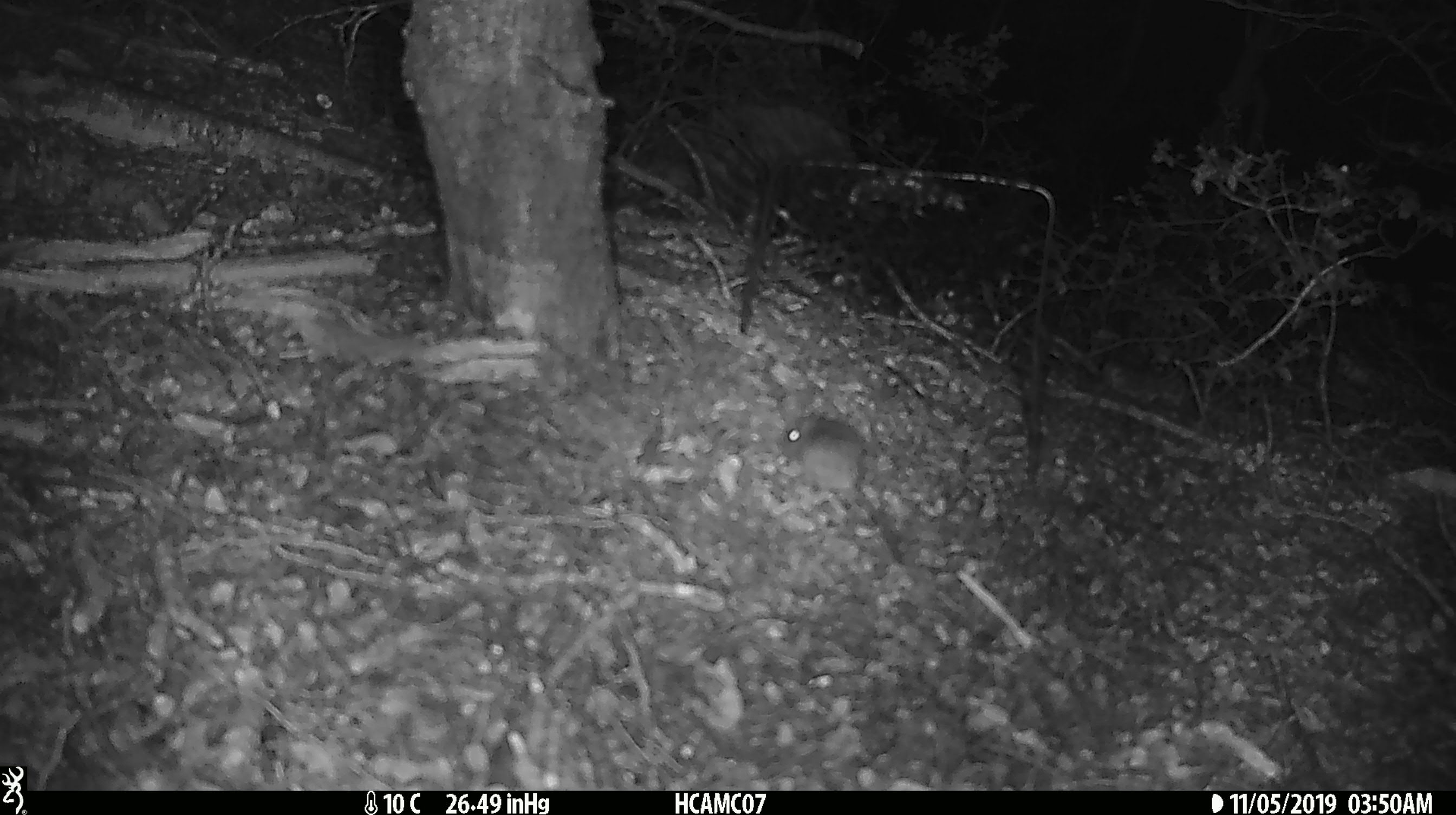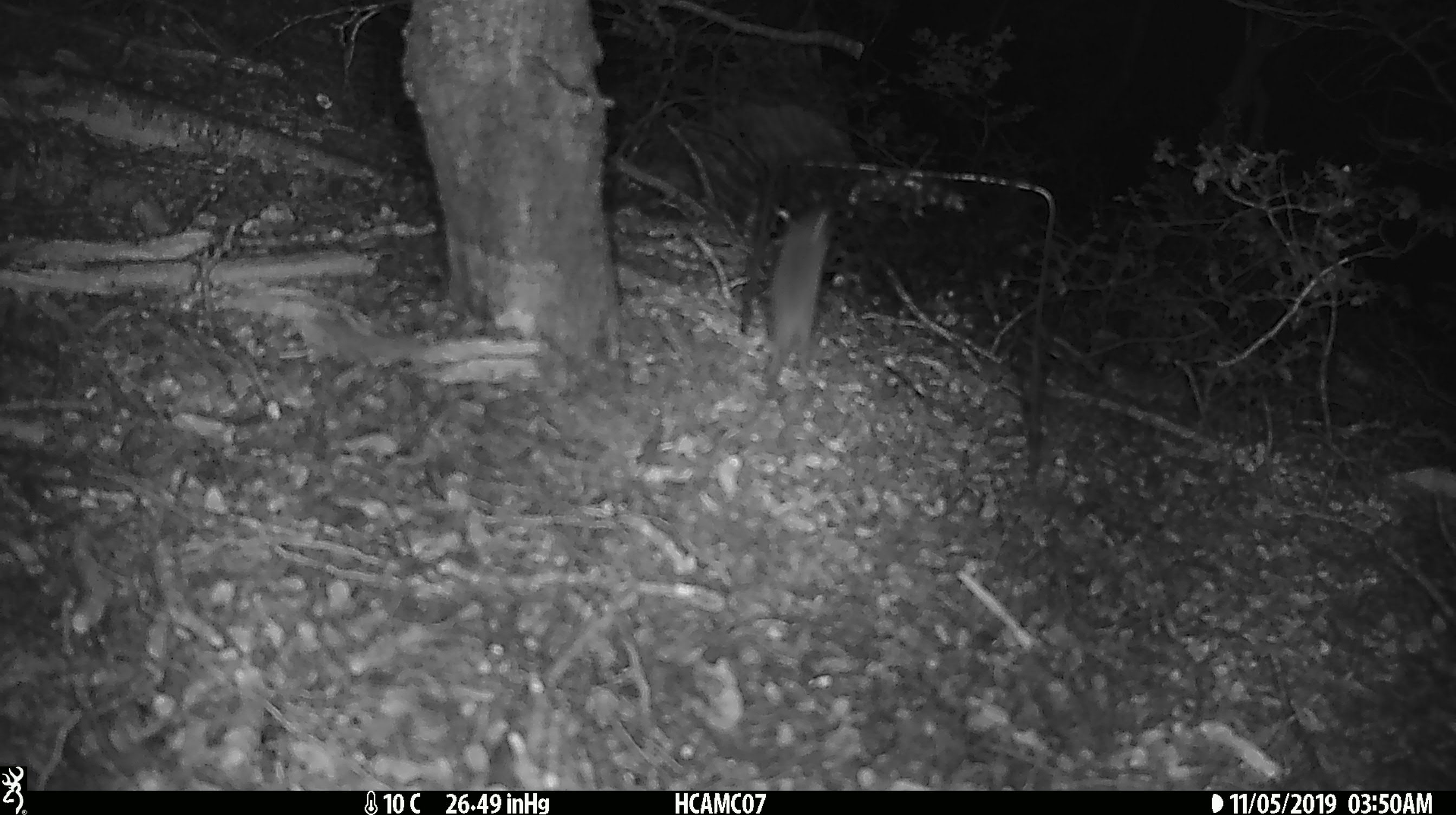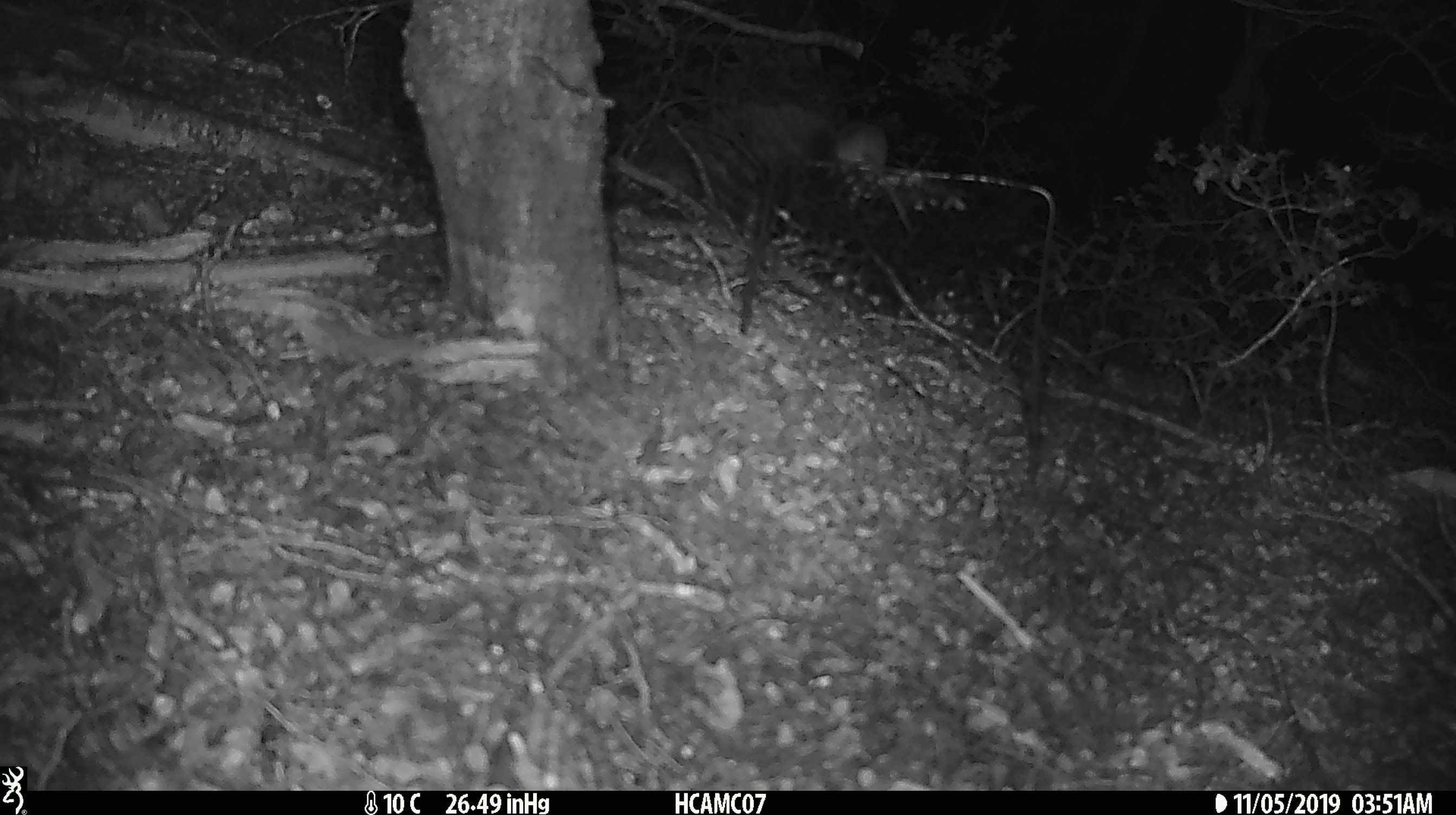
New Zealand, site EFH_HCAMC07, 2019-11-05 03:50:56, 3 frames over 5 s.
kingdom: Animalia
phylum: Chordata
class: Mammalia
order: Rodentia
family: Muridae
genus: Mus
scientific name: Mus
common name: mouse